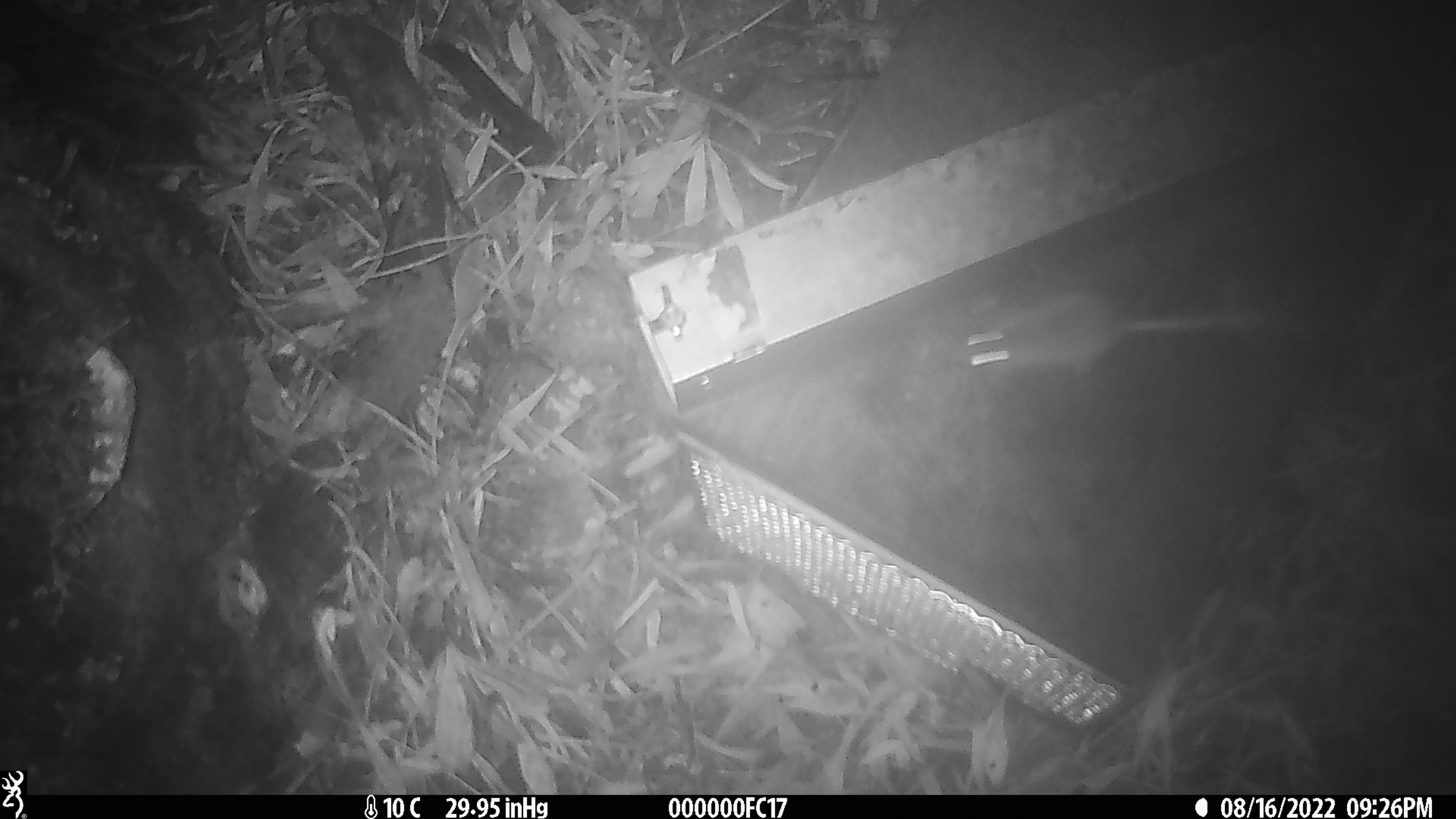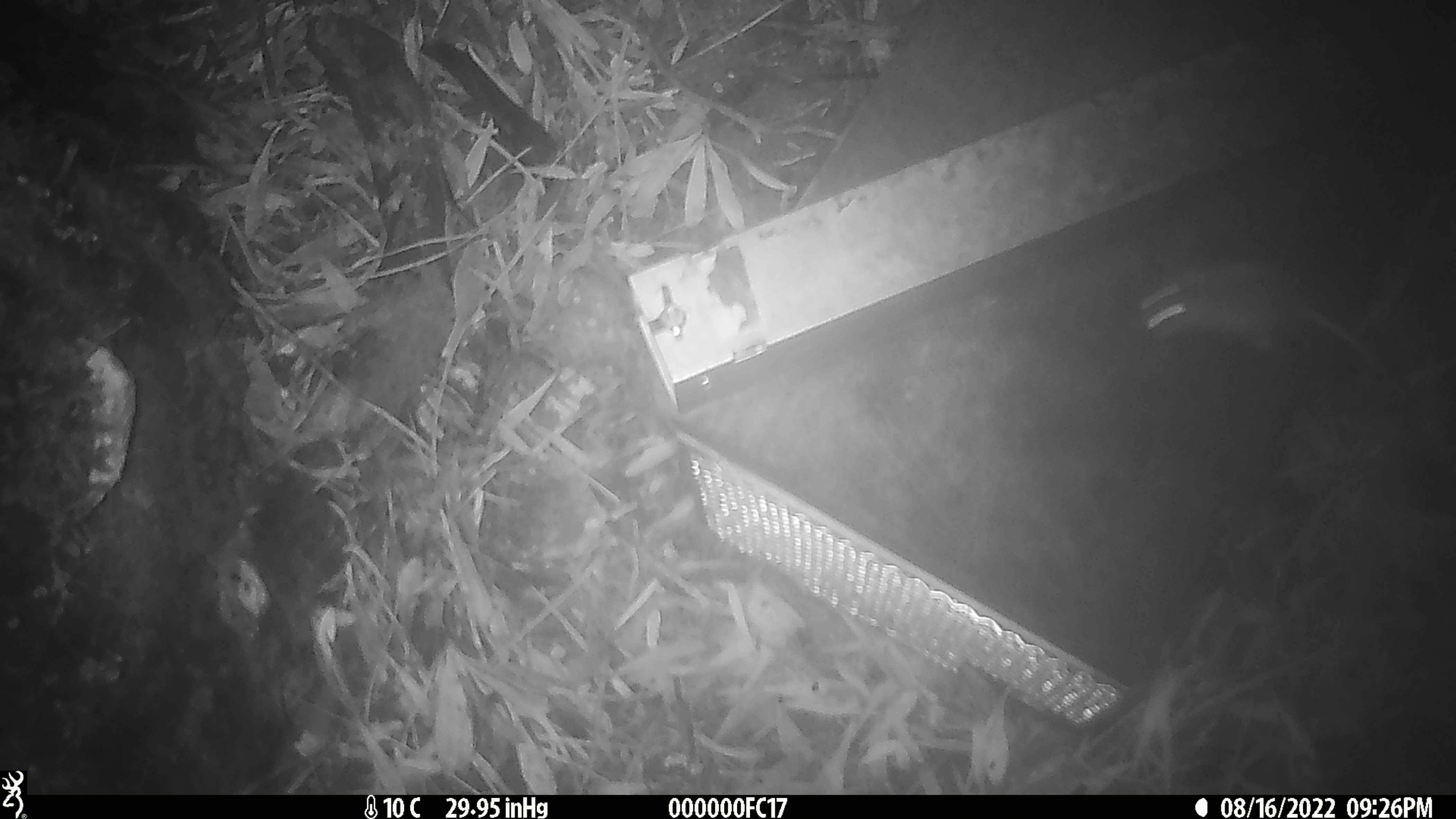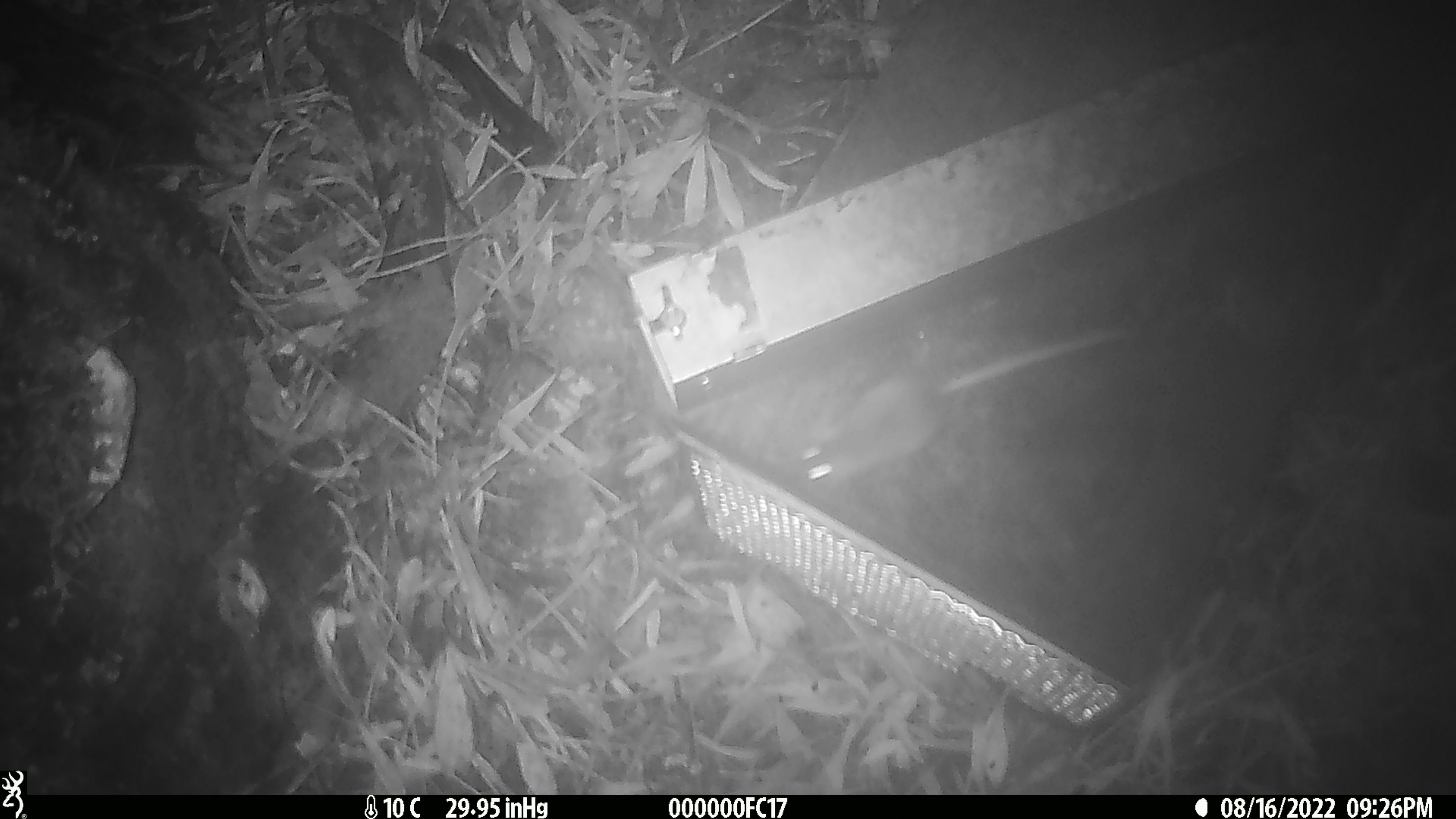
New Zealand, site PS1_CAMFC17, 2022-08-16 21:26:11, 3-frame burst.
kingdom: Animalia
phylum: Chordata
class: Mammalia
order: Rodentia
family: Muridae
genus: Mus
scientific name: Mus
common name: mouse